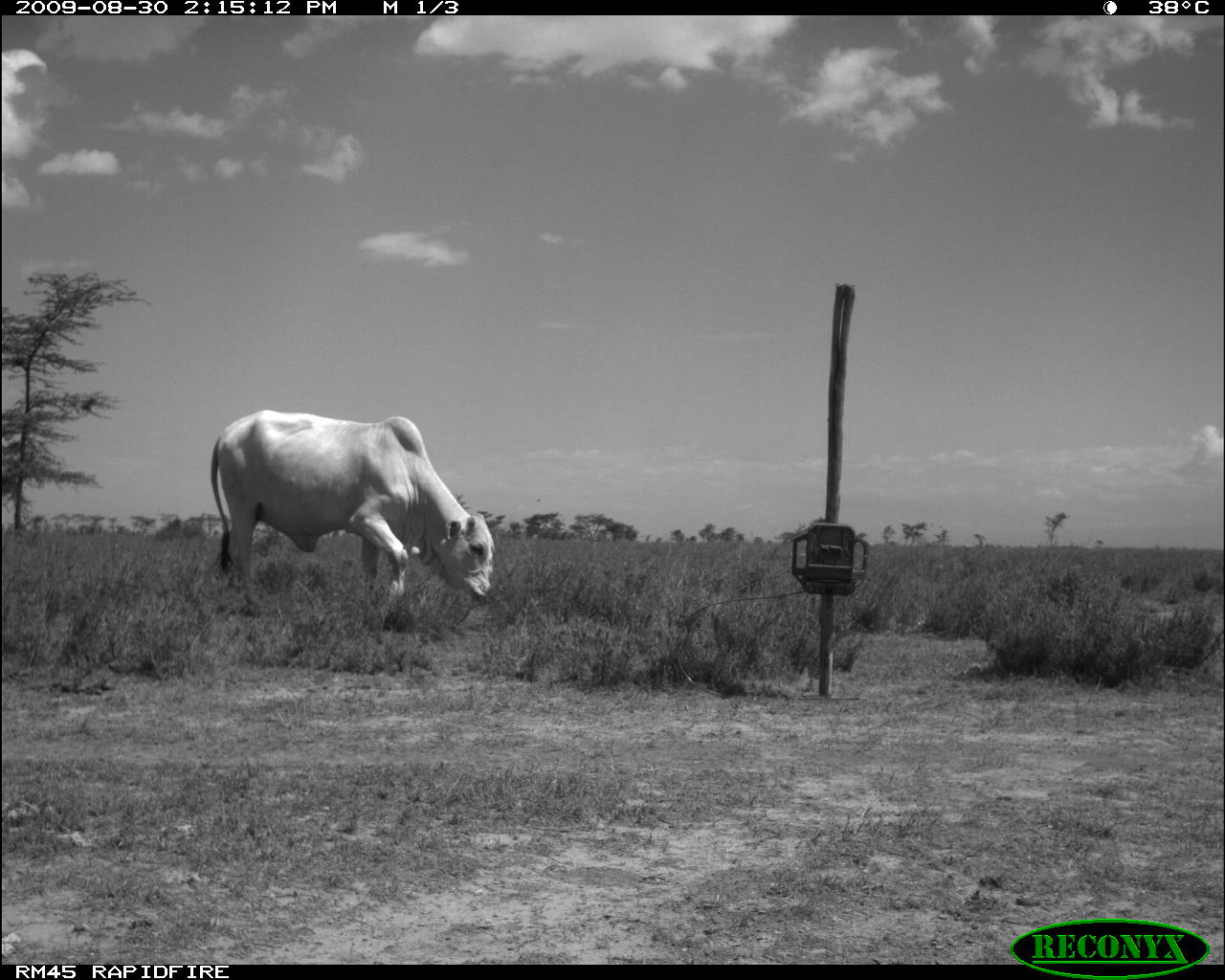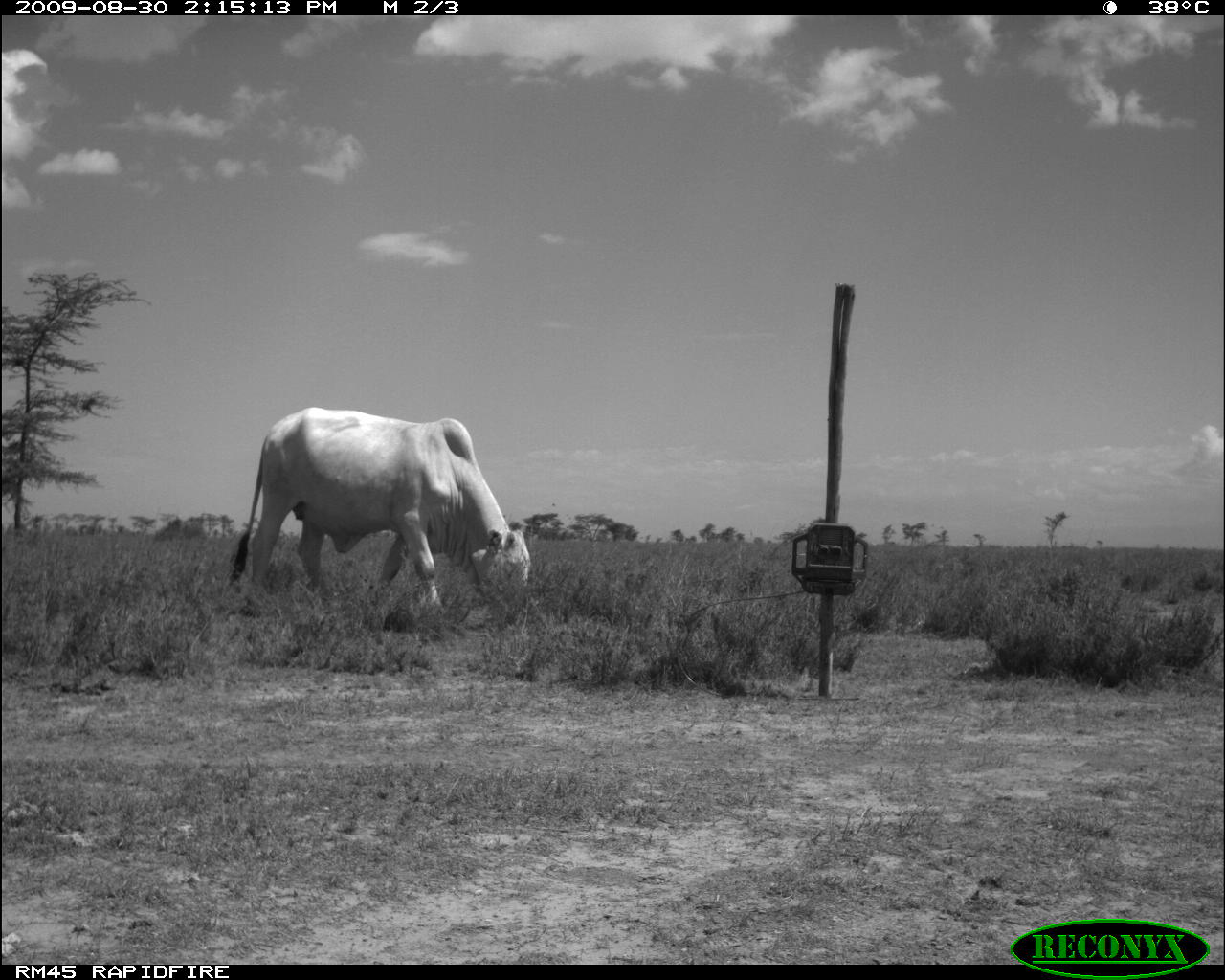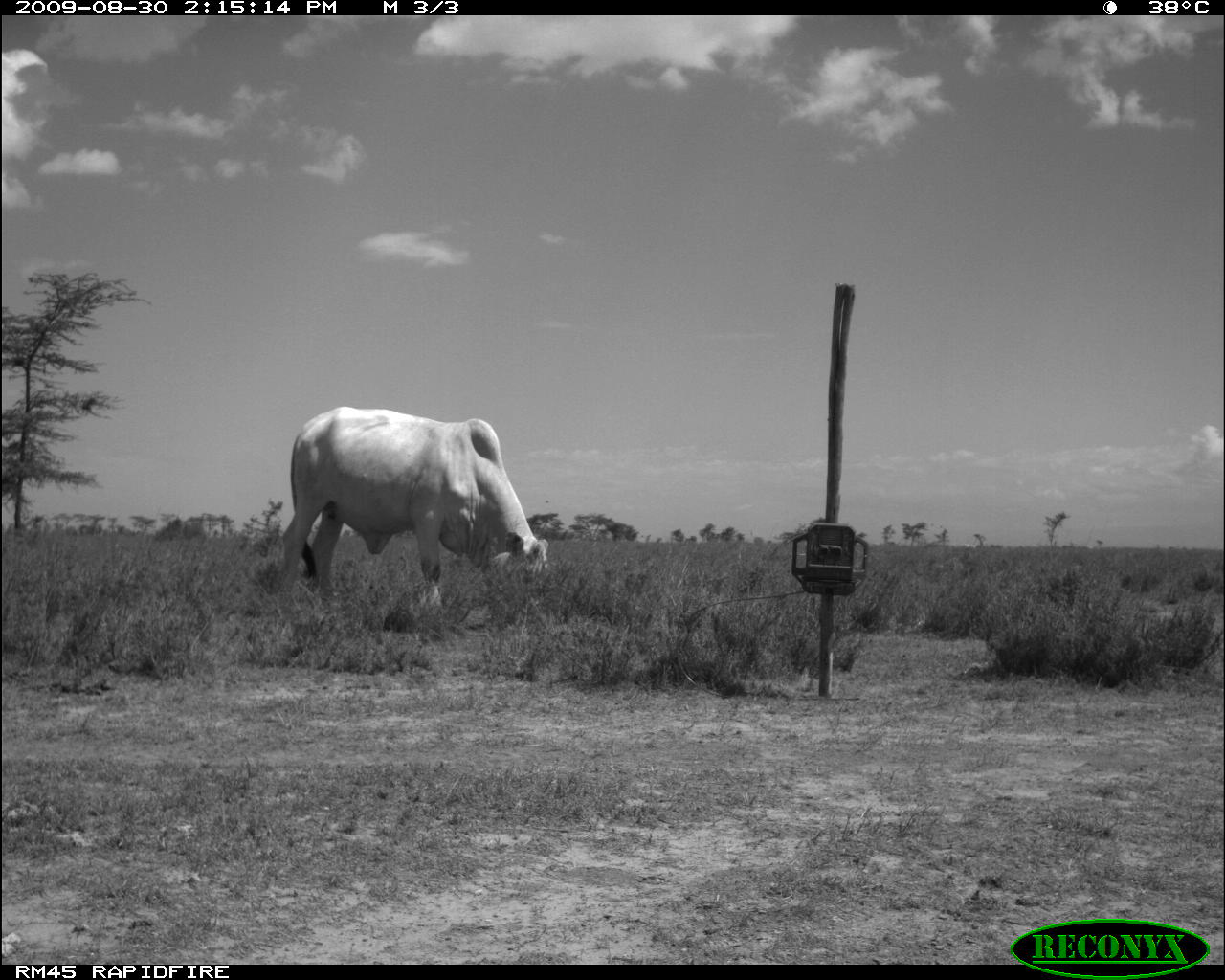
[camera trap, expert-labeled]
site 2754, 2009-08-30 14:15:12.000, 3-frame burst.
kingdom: Animalia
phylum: Chordata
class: Mammalia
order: Artiodactyla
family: Bovidae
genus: Bos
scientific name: Bos taurus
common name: domestic cattle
Bos taurus (domestic cattle), count 1.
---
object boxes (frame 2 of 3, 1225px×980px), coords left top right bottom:
bos taurus: 228 405 535 619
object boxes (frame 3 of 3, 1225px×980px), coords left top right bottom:
bos taurus: 281 407 548 615